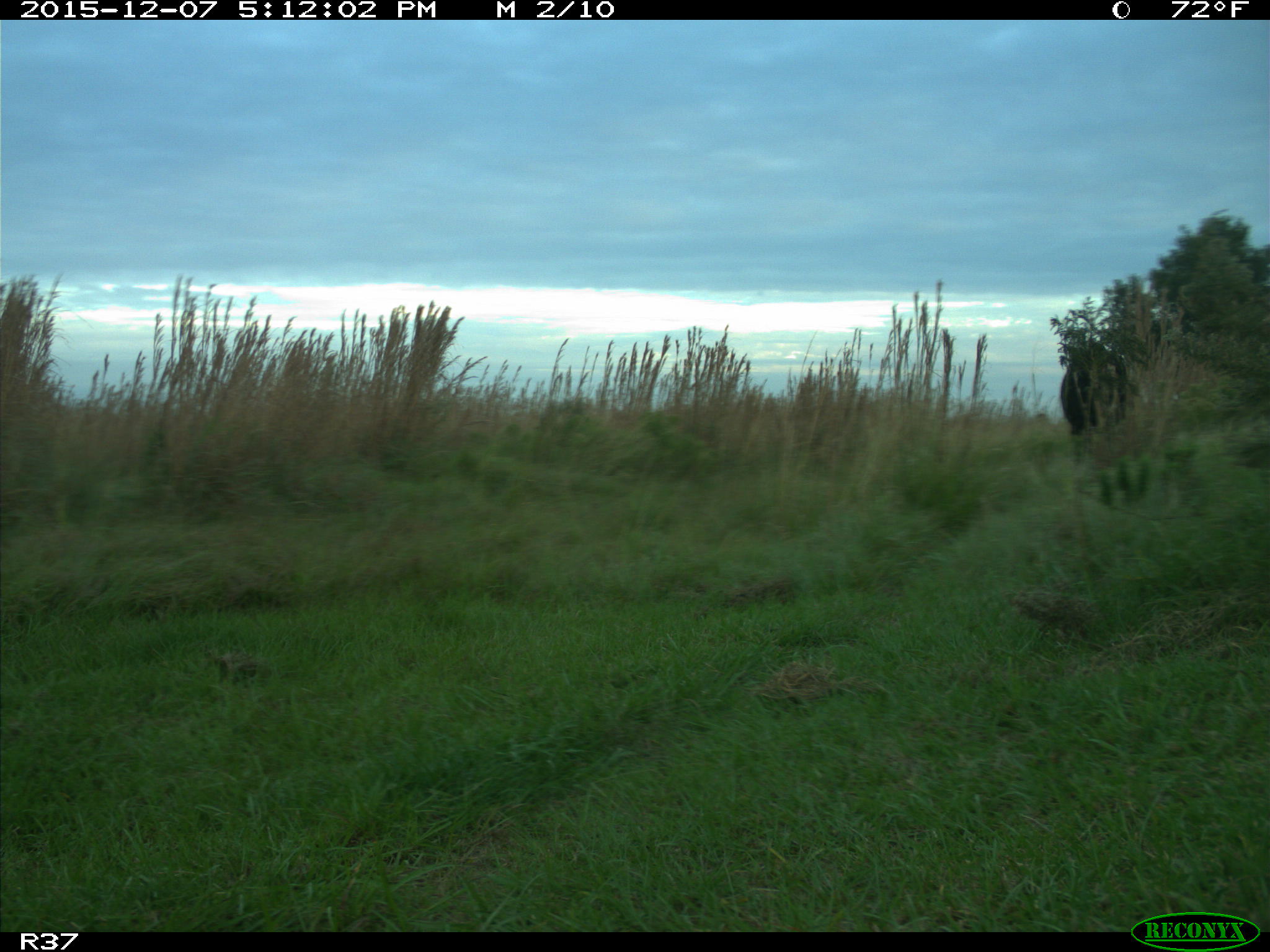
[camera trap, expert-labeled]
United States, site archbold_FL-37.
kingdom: Animalia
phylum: Chordata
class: Mammalia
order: Artiodactyla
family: Bovidae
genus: Bos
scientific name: Bos taurus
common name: domestic cow